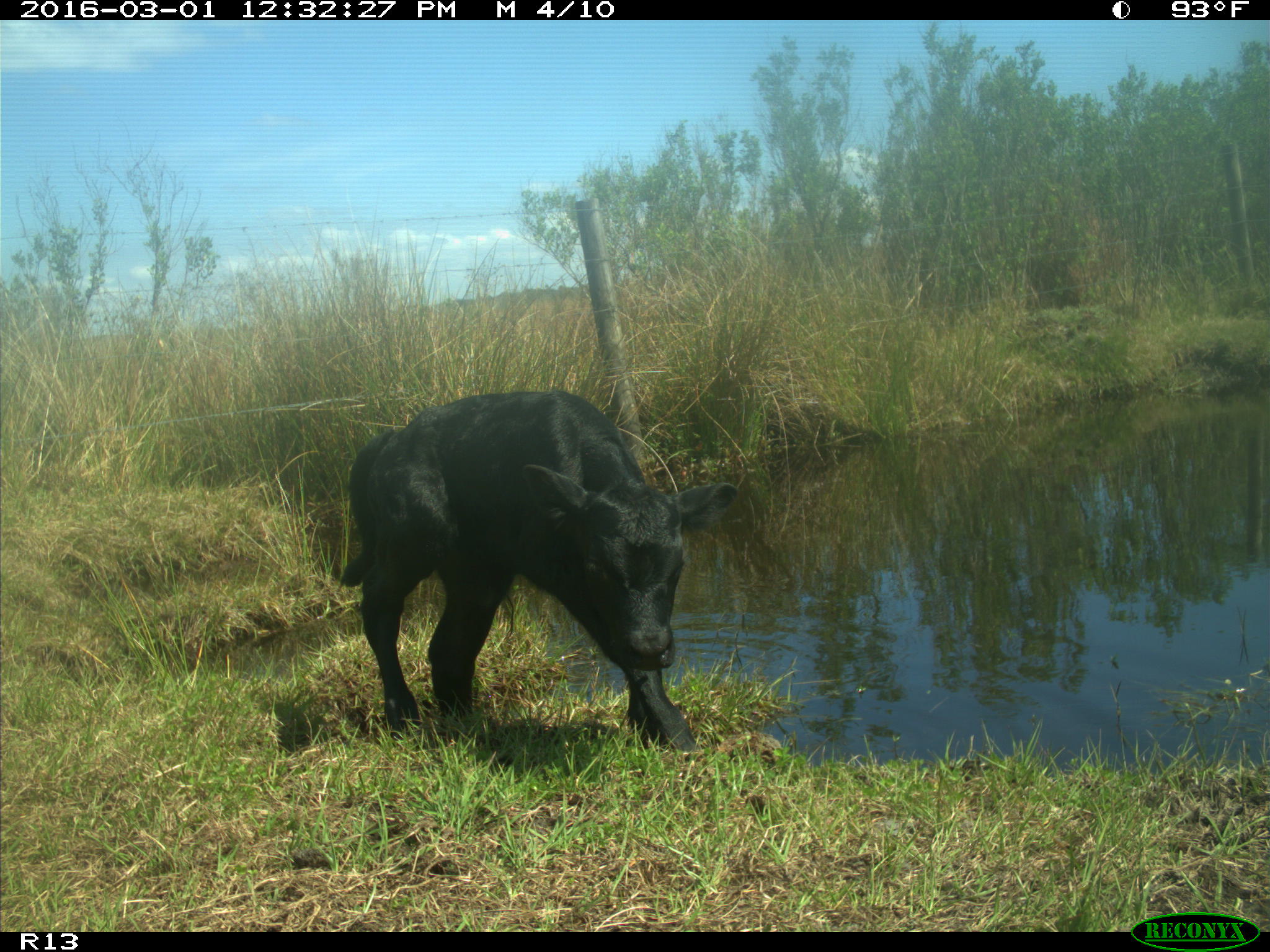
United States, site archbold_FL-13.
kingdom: Animalia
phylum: Chordata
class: Mammalia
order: Artiodactyla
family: Bovidae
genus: Bos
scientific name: Bos taurus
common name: domestic cow